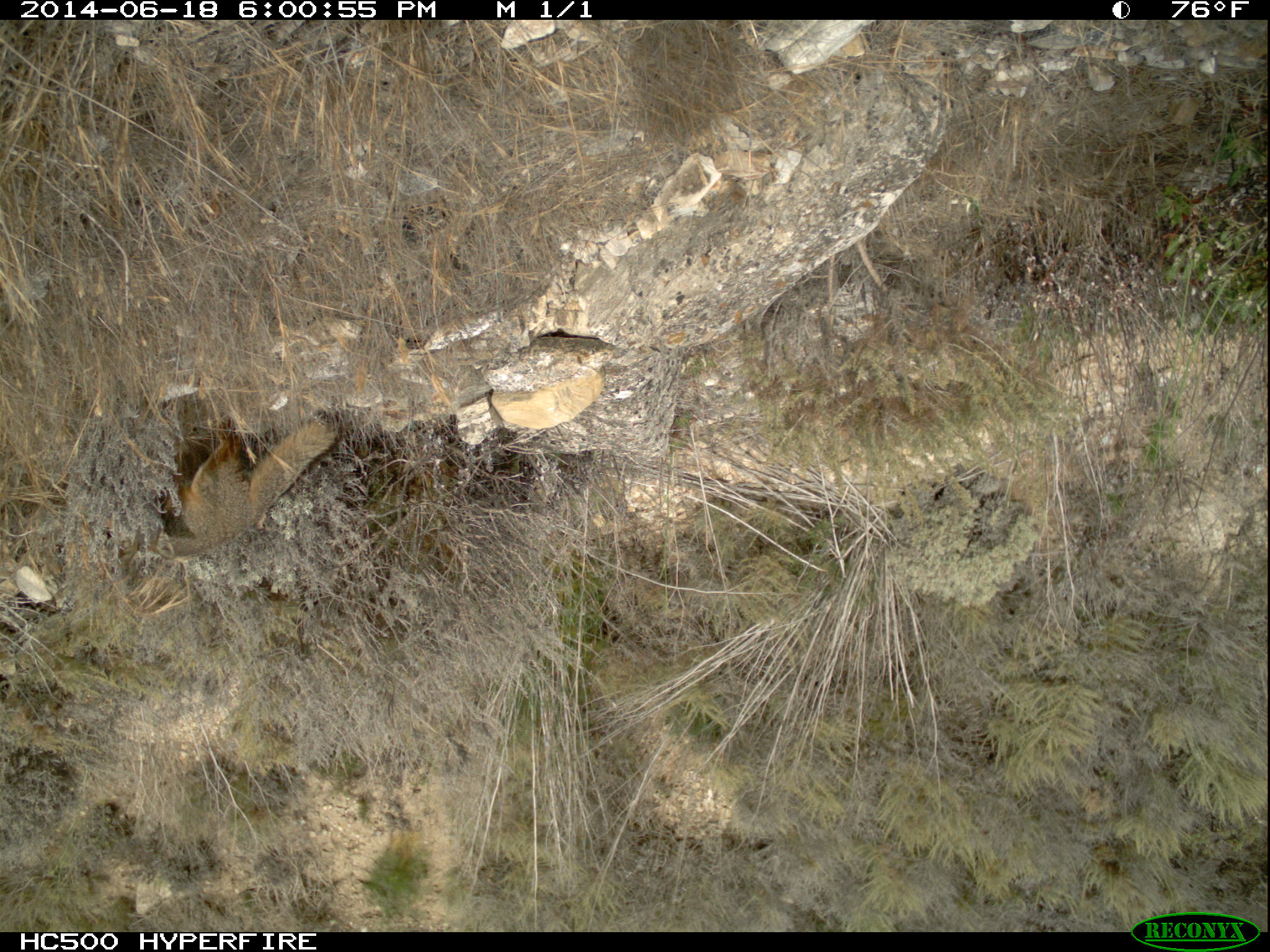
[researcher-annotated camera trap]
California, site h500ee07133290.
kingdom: Animalia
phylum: Chordata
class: Mammalia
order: Carnivora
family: Canidae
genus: Urocyon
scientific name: Urocyon littoralis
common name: island fox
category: fox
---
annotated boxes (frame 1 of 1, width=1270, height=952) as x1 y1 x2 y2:
fox: 171 402 342 555